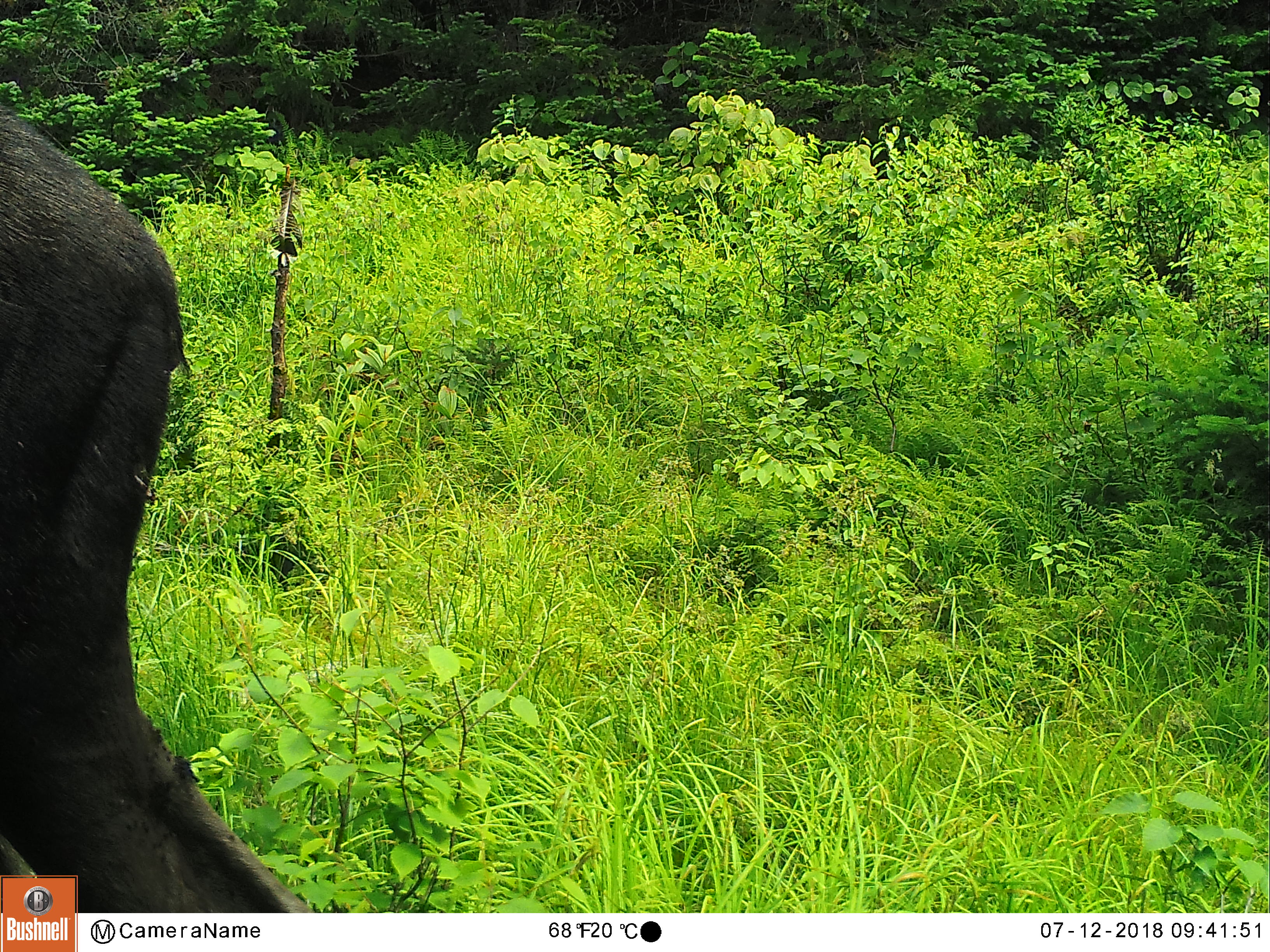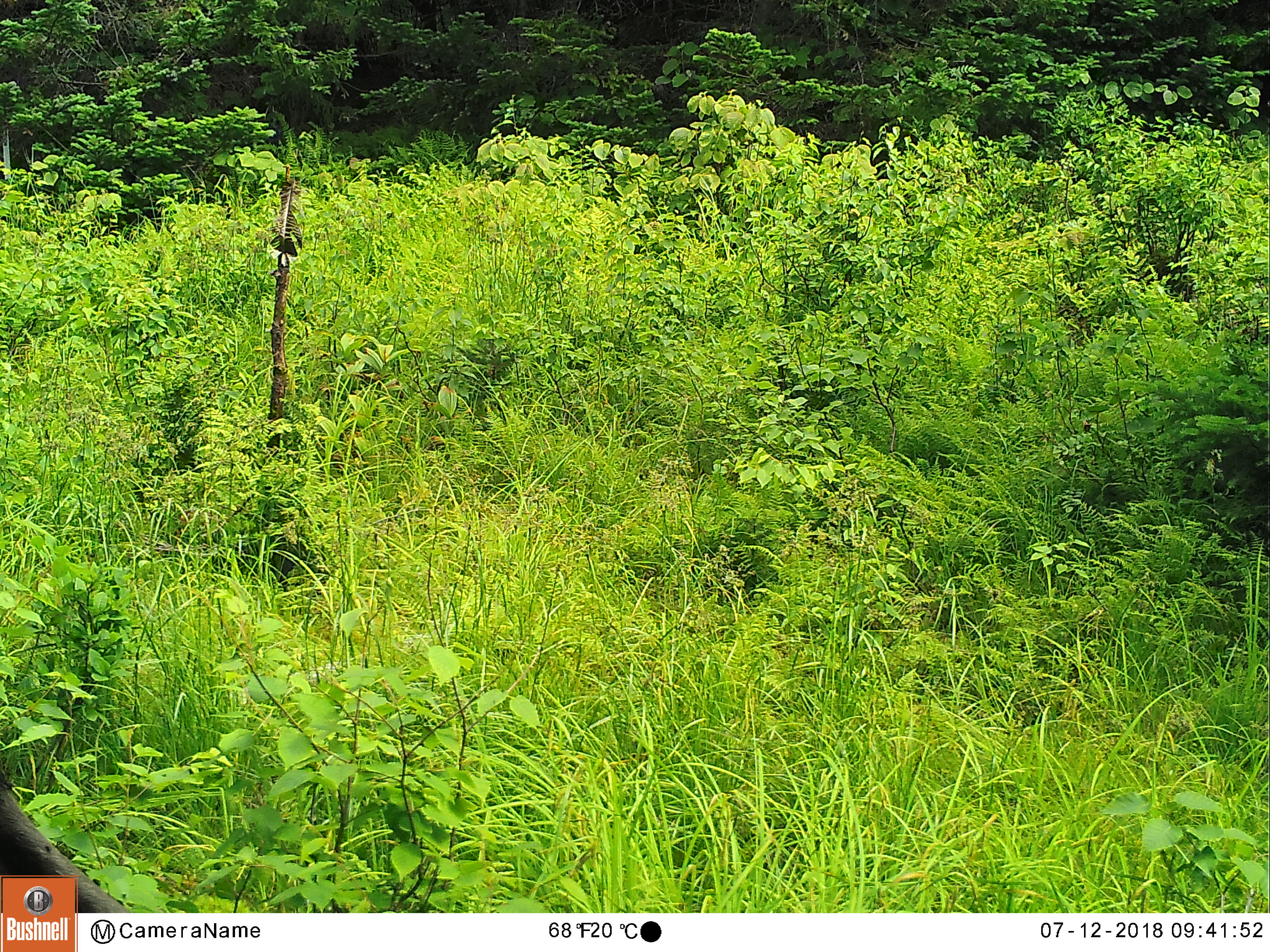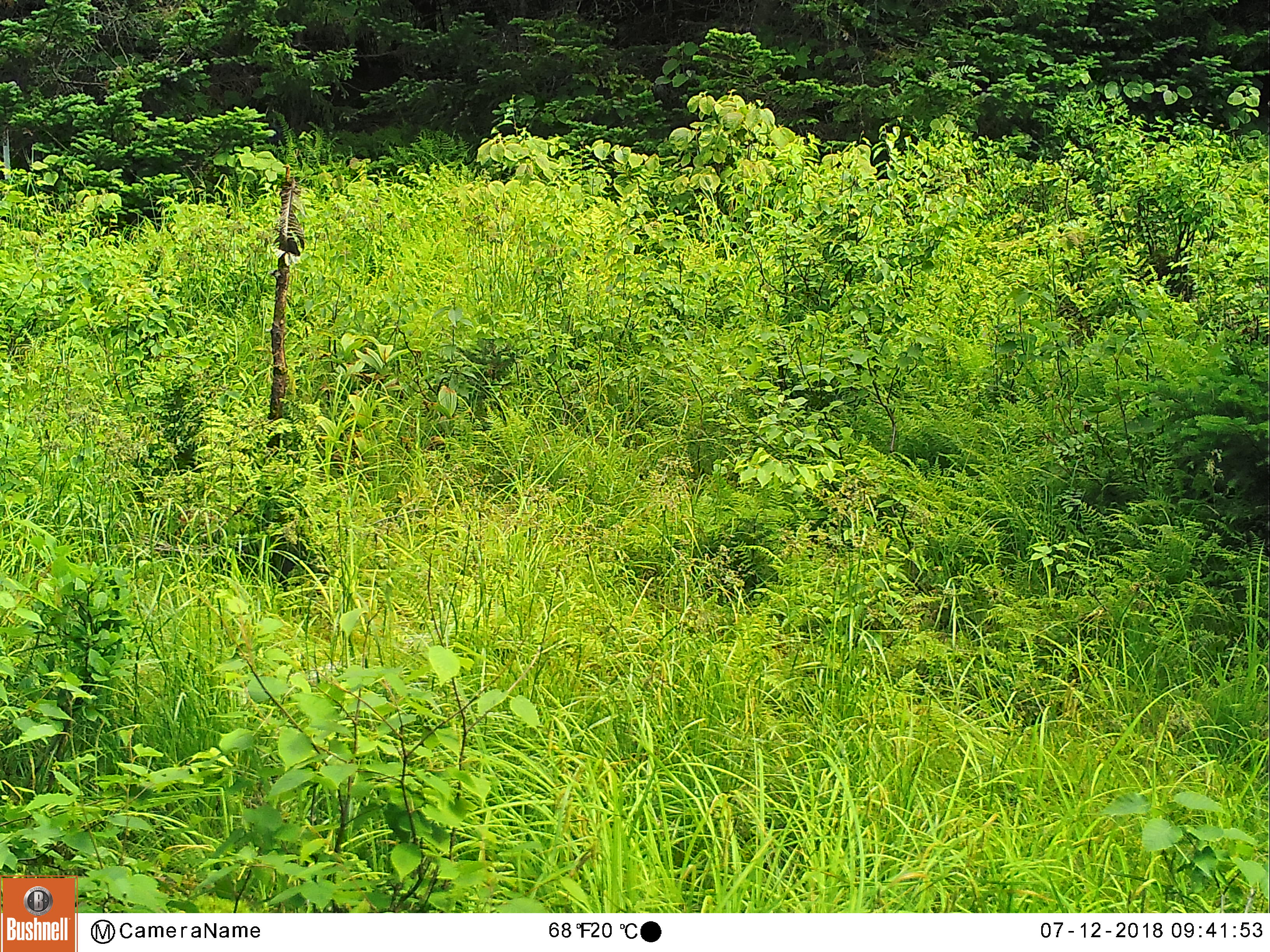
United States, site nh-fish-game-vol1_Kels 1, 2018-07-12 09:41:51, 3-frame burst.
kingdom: Animalia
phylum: Chordata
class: Mammalia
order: Artiodactyla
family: Cervidae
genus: Alces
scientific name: Alces alces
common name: moose